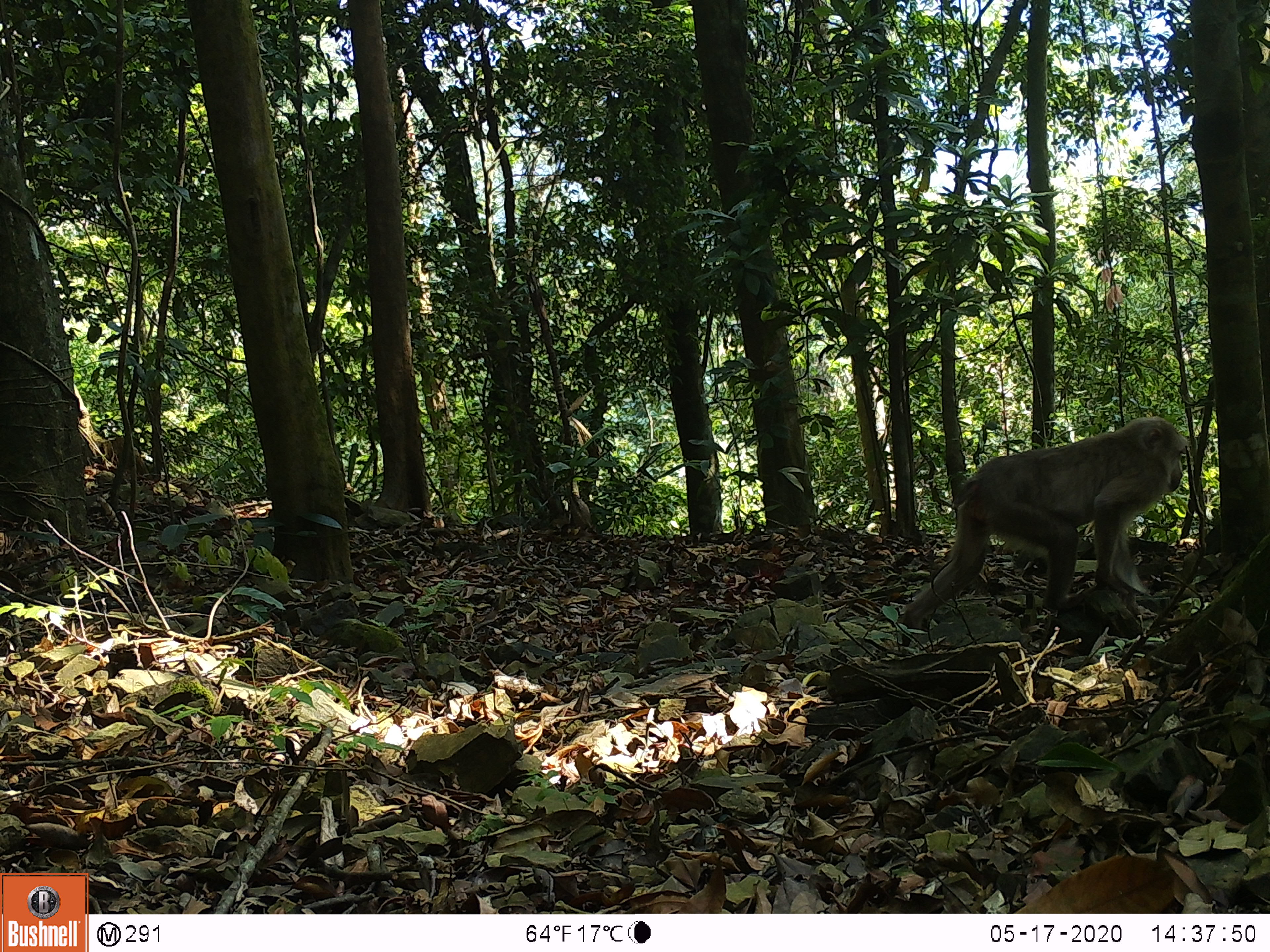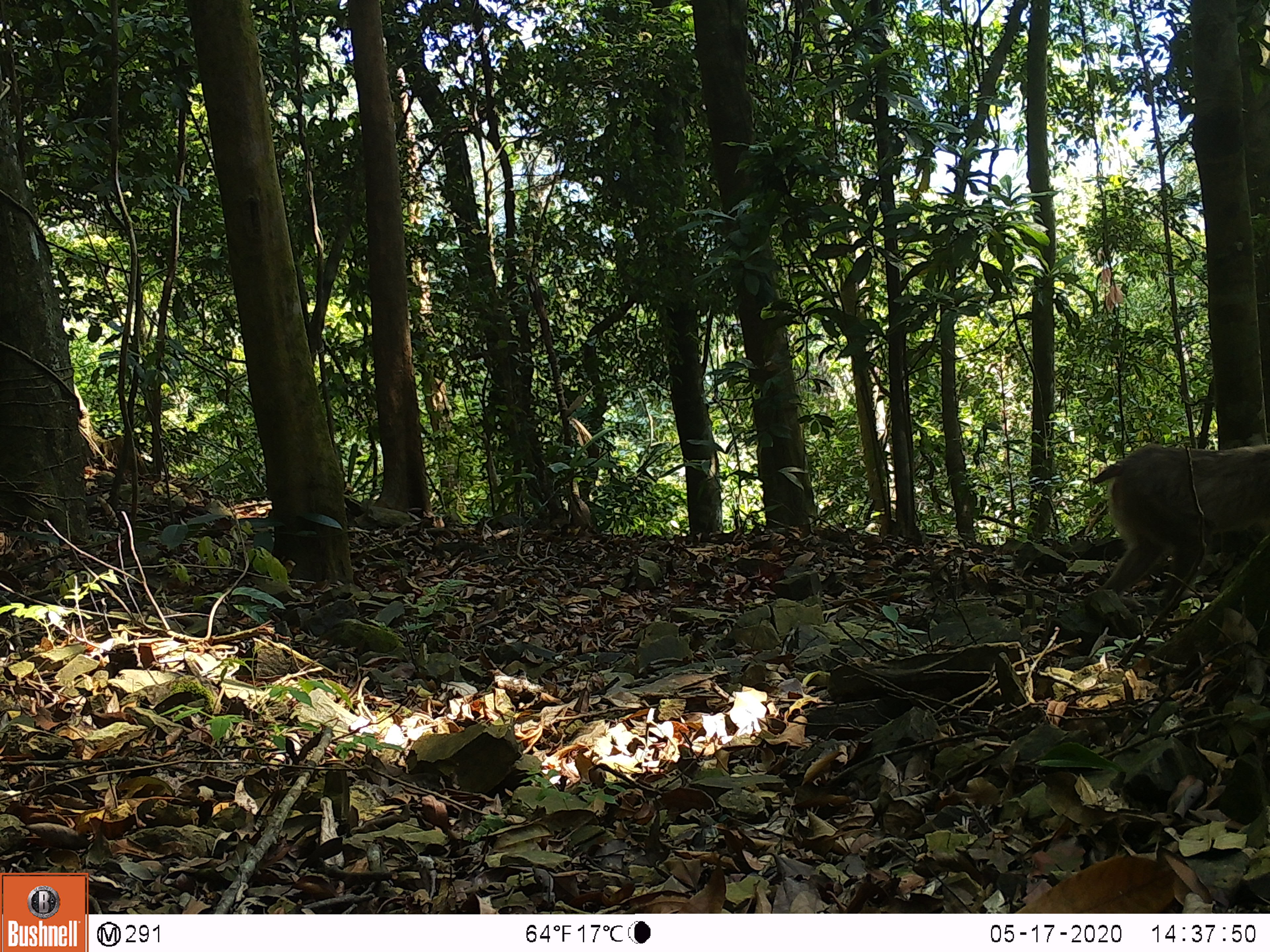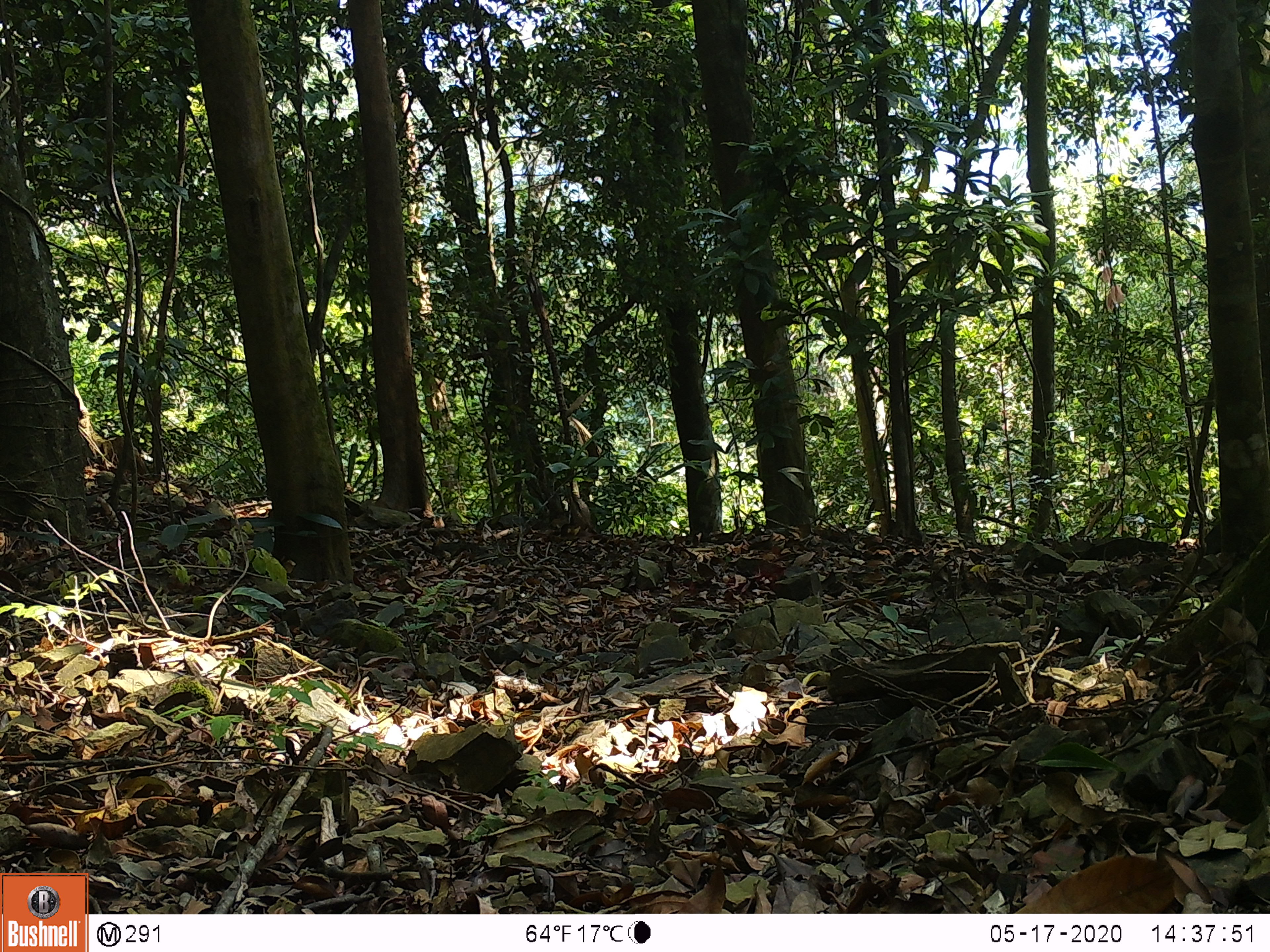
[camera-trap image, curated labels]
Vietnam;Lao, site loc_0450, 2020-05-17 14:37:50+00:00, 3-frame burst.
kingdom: Animalia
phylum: Chordata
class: Mammalia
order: Primates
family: Cercopithecidae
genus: Macaca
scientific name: Macaca nemestrina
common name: pig-tailed macaque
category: pig tailed macaque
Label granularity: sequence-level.